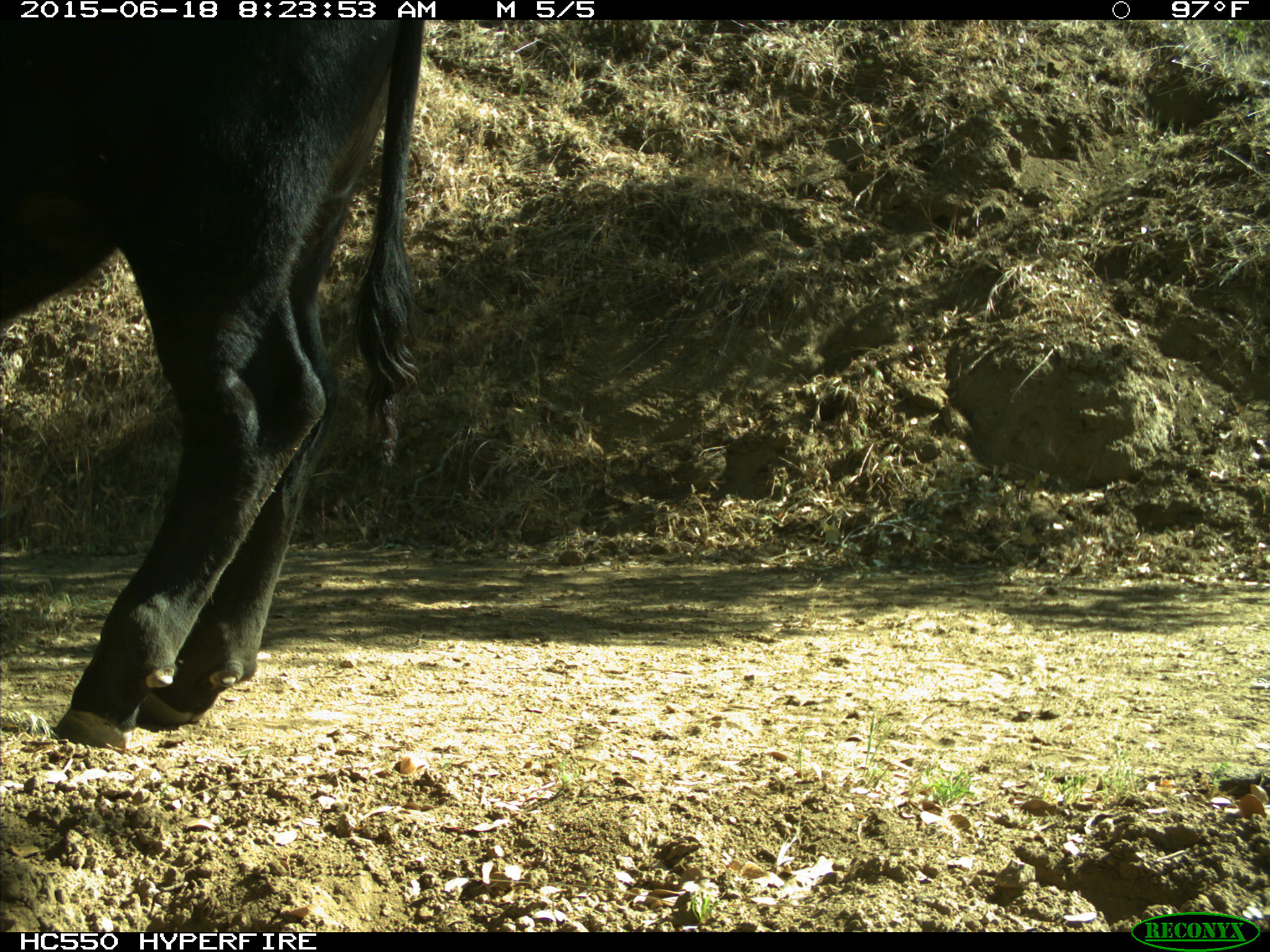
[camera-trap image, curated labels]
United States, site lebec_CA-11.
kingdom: Animalia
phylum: Chordata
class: Mammalia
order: Artiodactyla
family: Bovidae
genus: Bos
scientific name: Bos taurus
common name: domestic cow